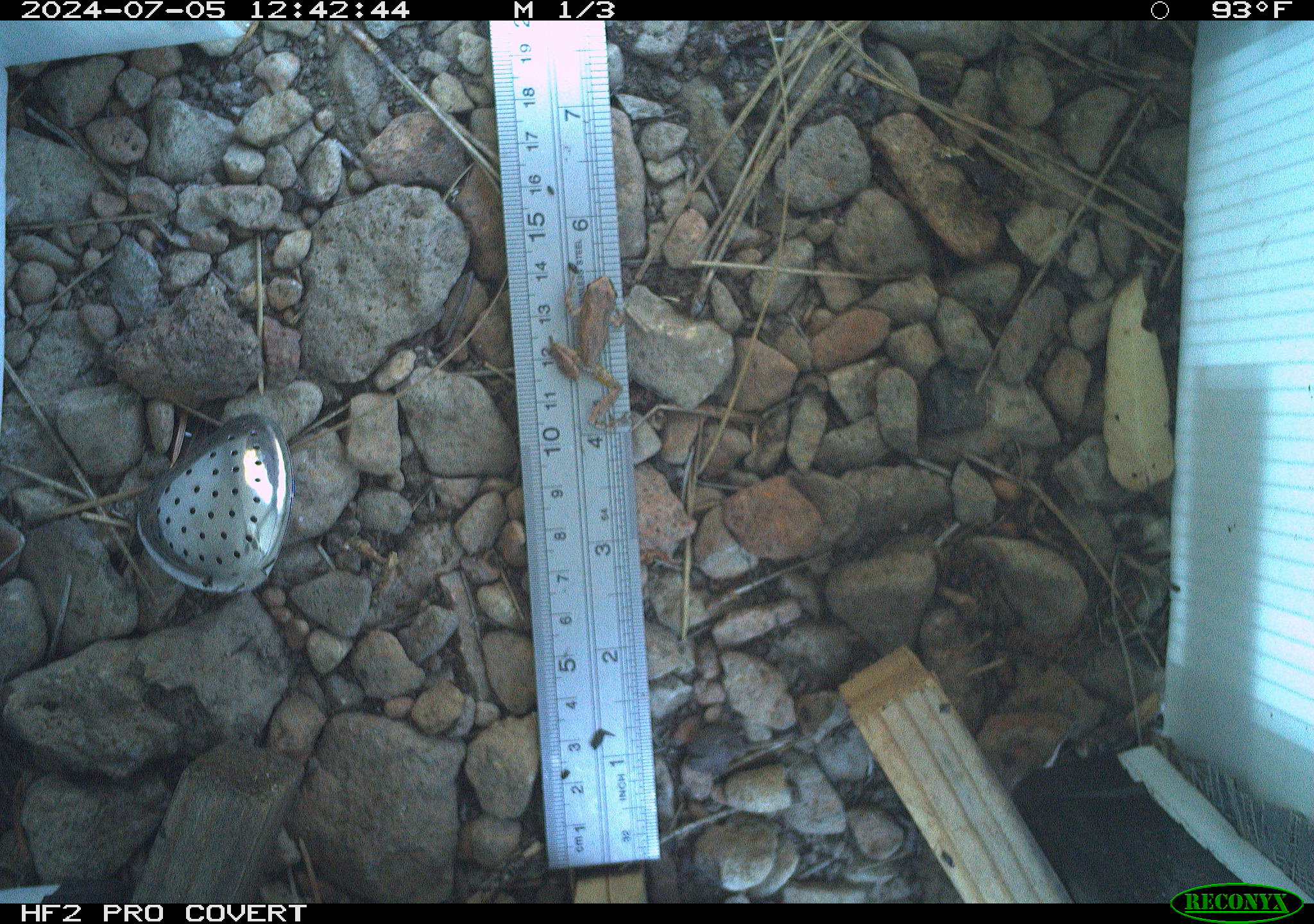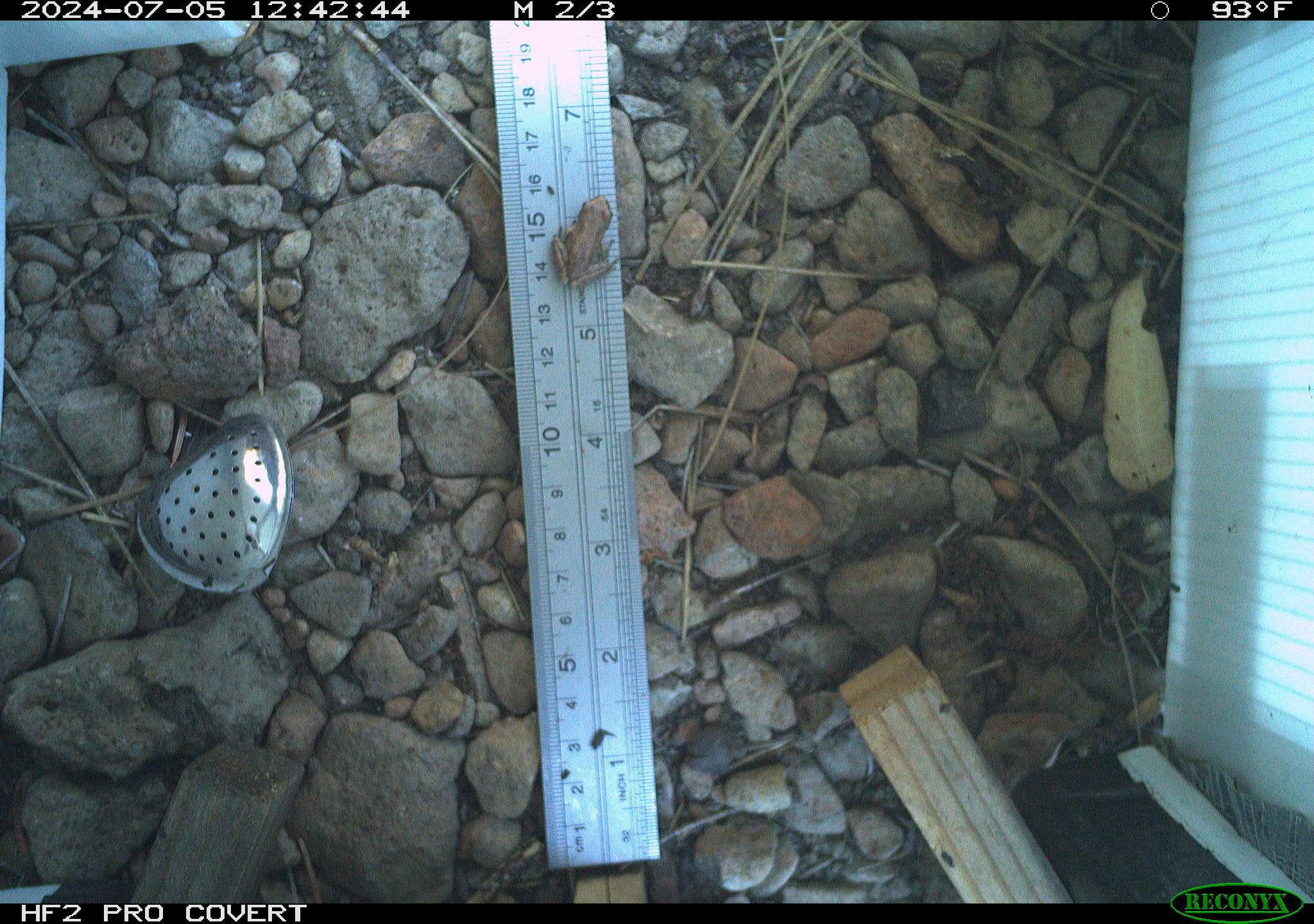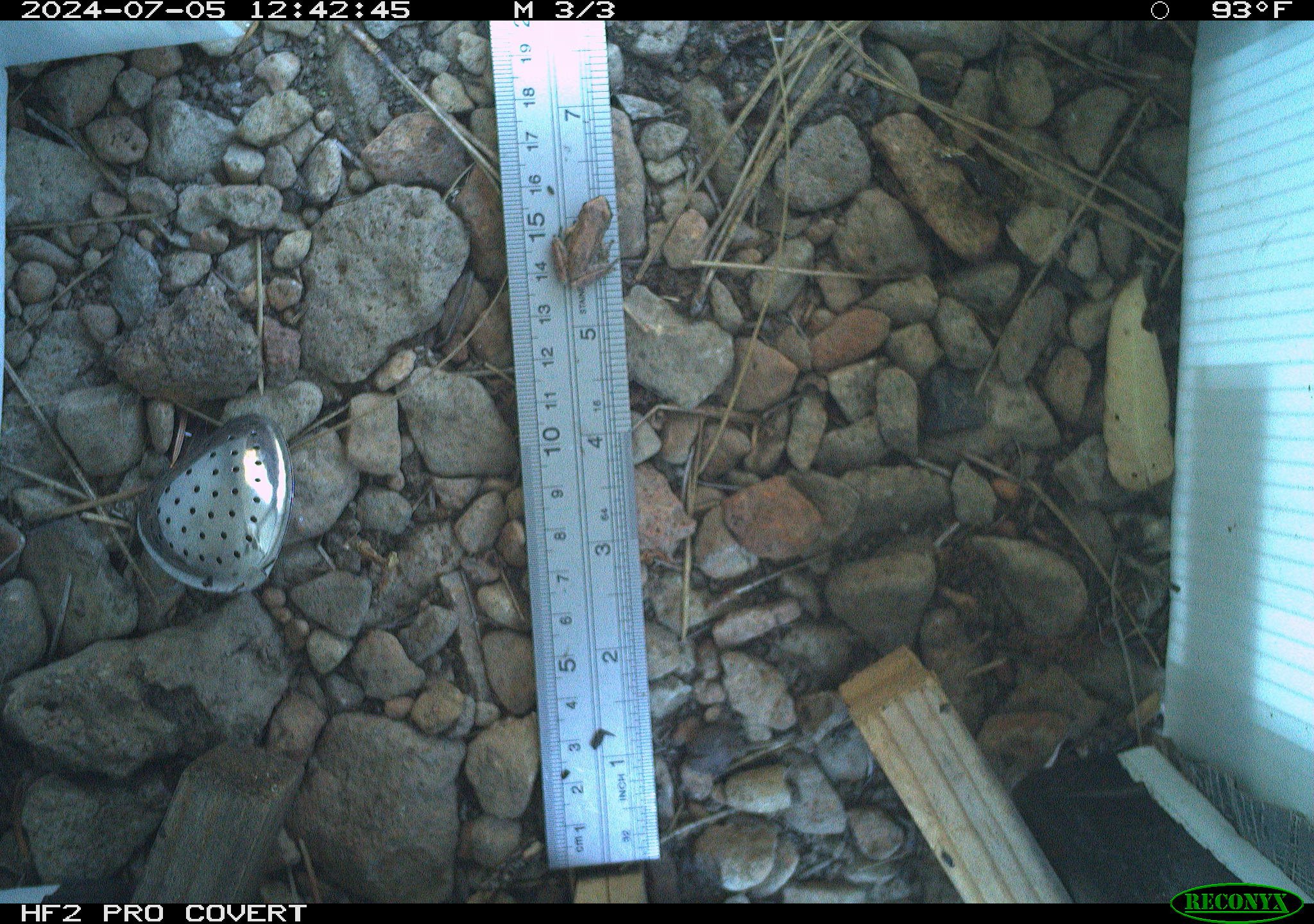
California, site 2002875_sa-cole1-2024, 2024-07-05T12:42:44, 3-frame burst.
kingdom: Animalia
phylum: Chordata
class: Amphibia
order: Anura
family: Hylidae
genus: Pseudacris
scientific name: Pseudacris regilla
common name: sierran treefrog